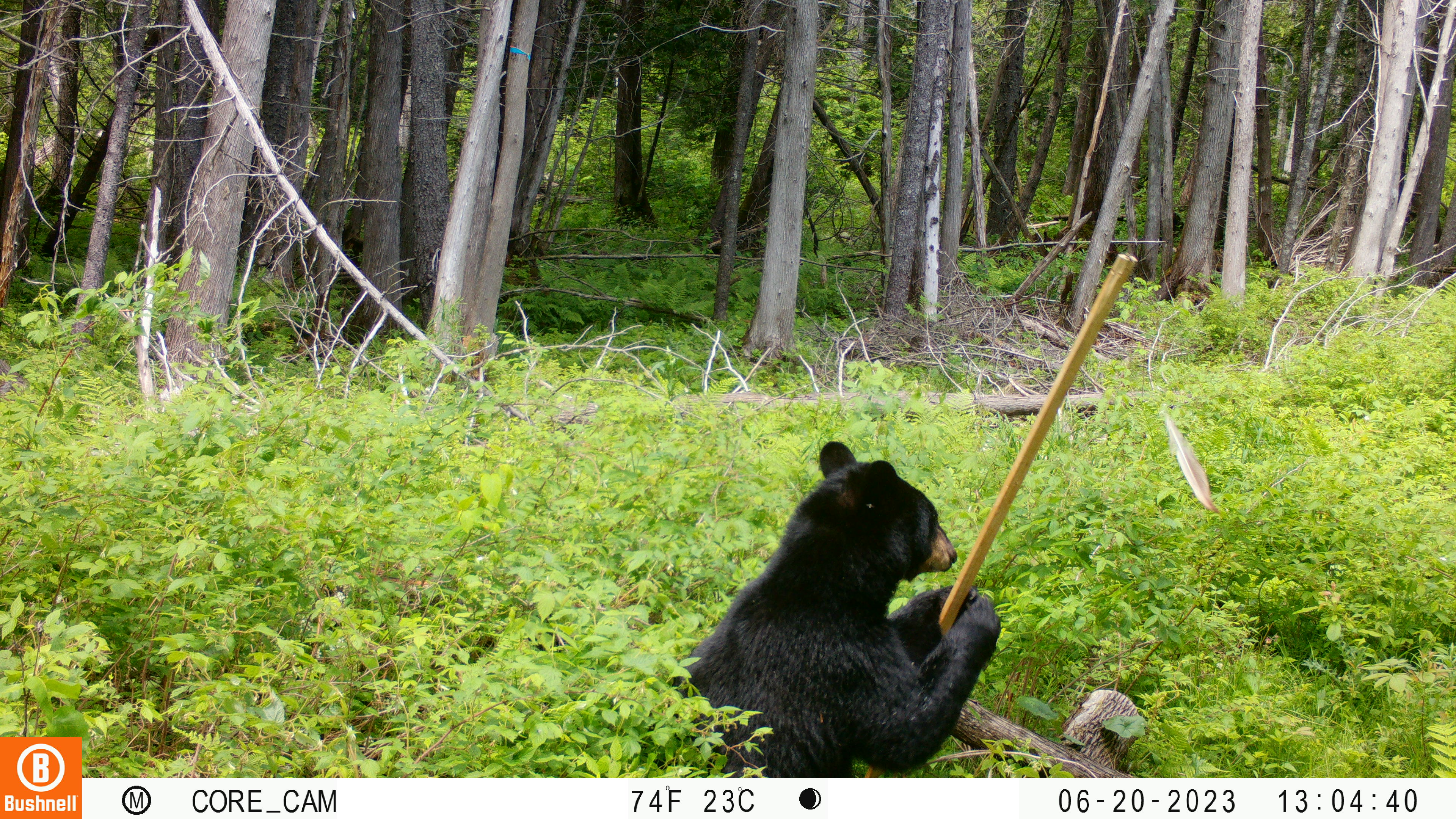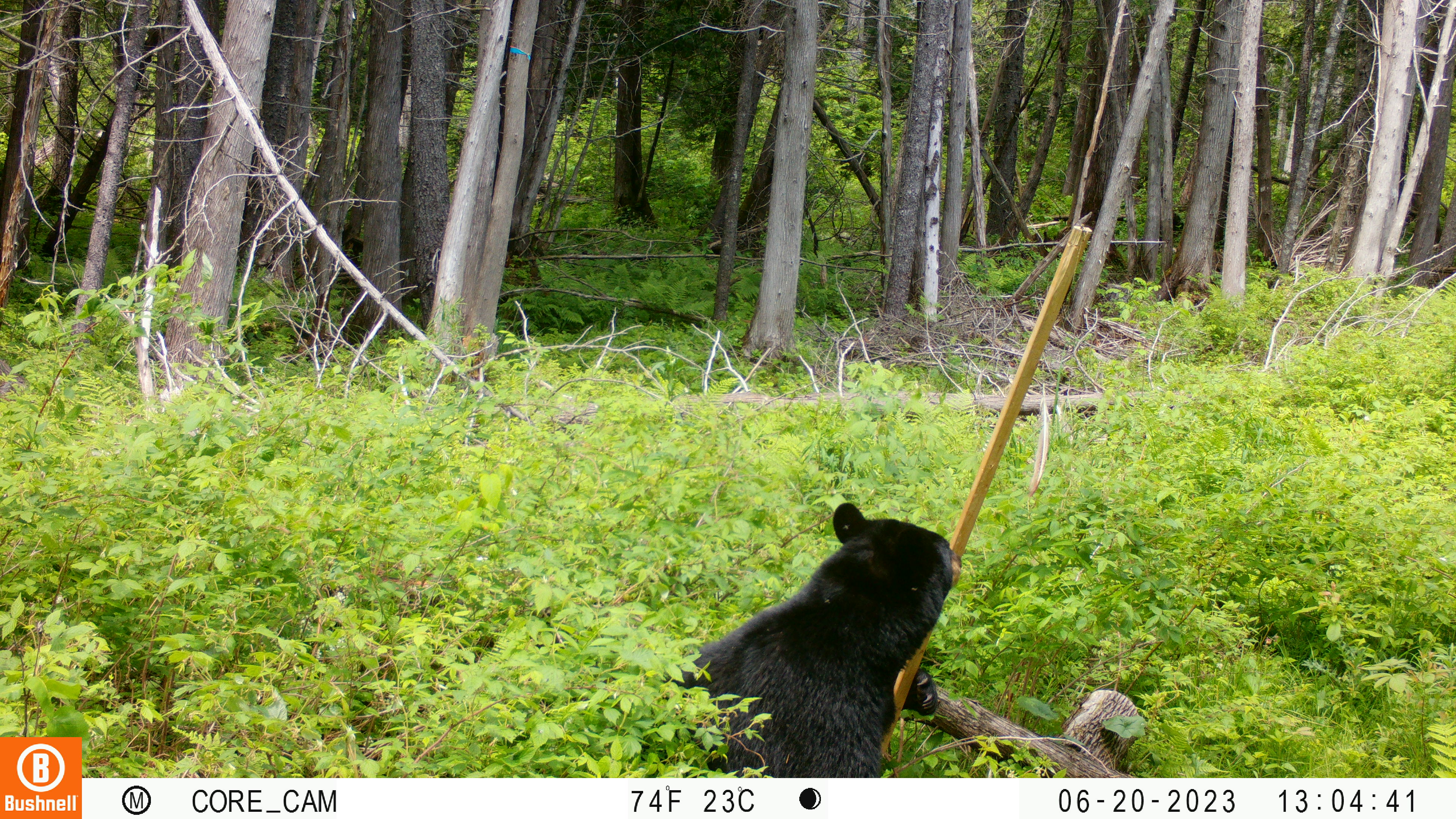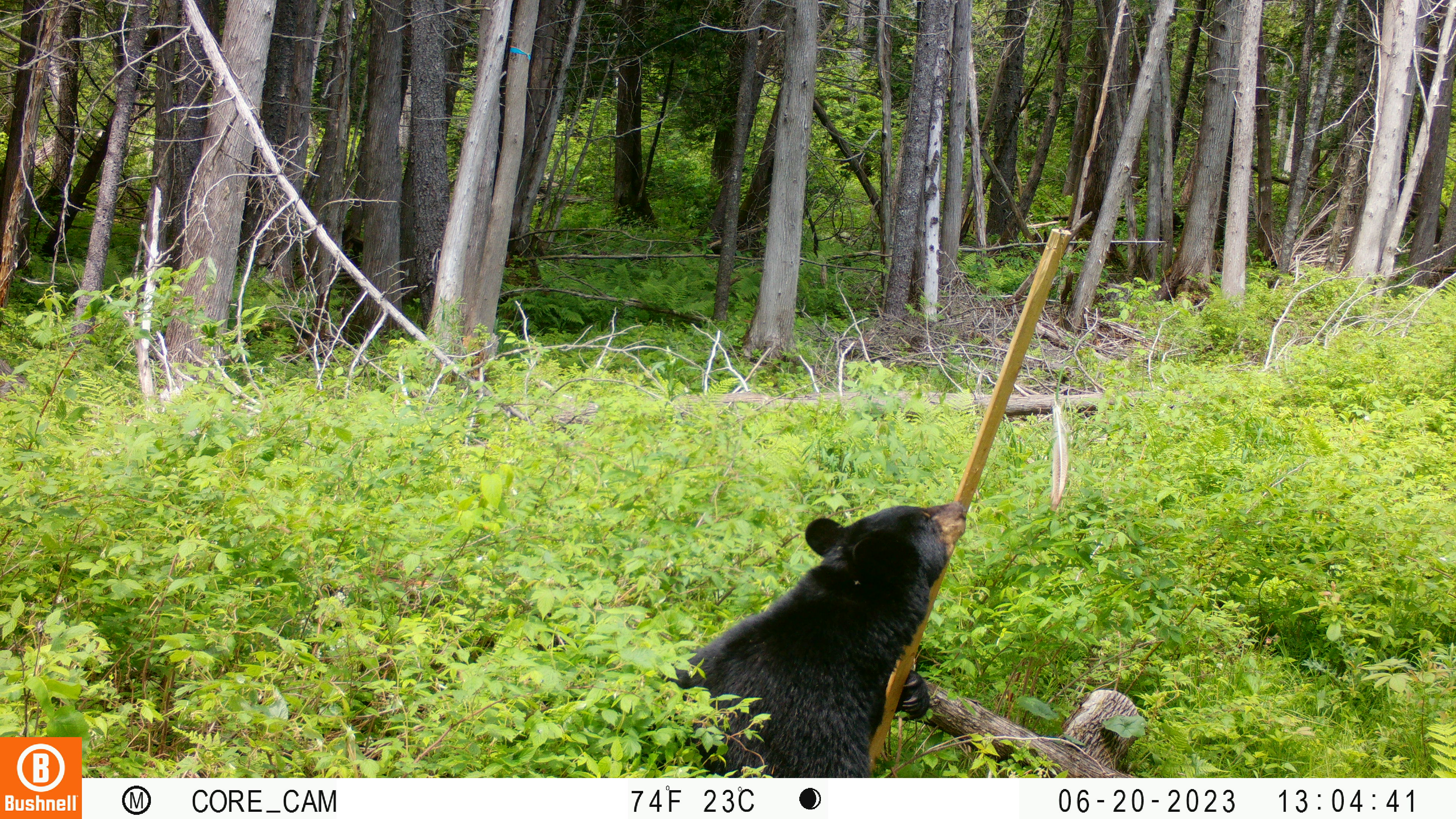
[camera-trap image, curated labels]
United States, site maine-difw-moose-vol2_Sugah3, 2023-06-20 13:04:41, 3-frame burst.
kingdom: Animalia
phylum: Chordata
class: Mammalia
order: Carnivora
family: Ursidae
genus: Ursus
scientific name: Ursus americanus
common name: black bear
Black bear (Ursus americanus).